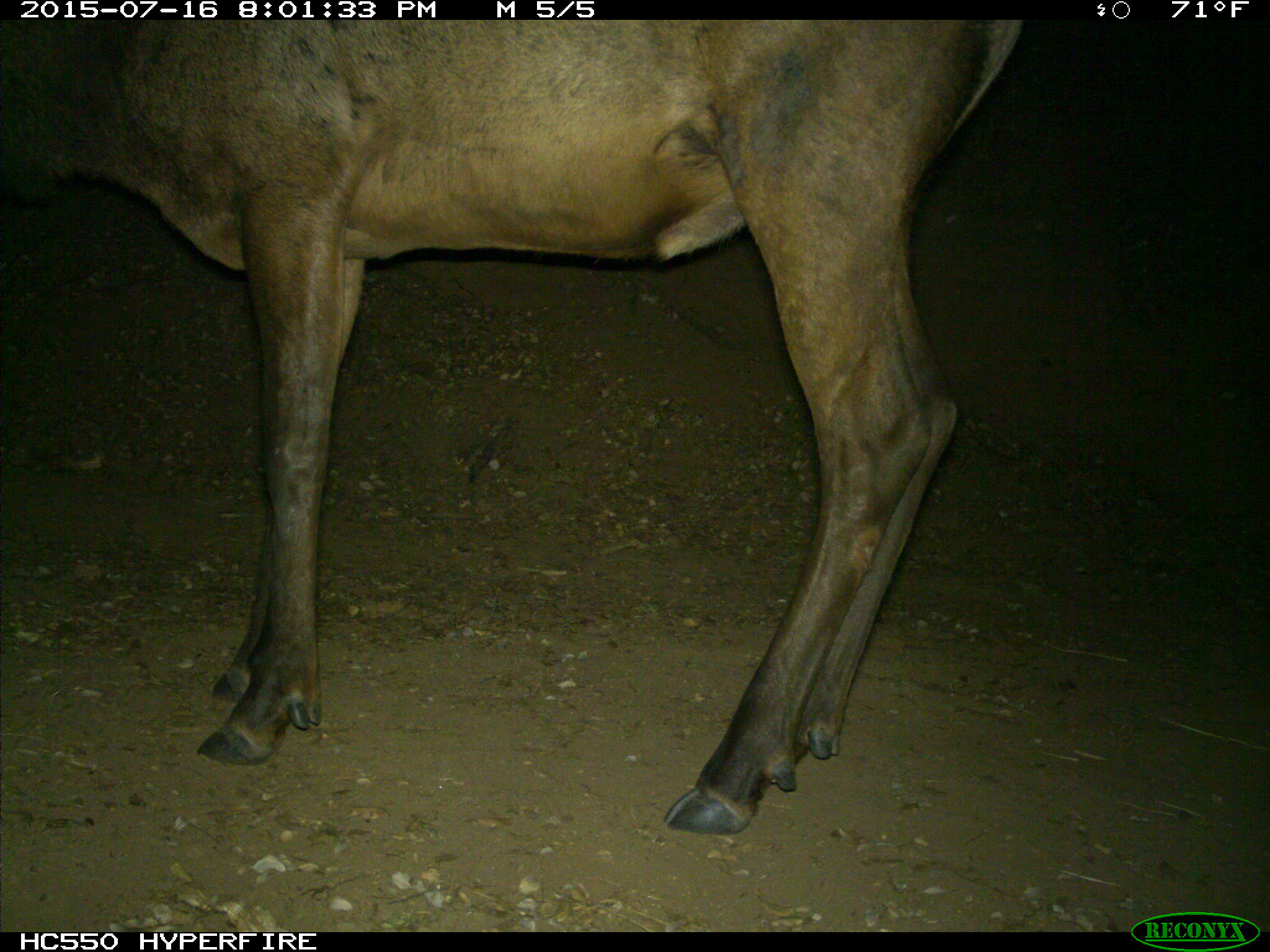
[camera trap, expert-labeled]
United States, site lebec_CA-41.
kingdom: Animalia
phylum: Chordata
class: Mammalia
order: Artiodactyla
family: Cervidae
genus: Cervus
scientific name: Cervus canadensis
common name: elk